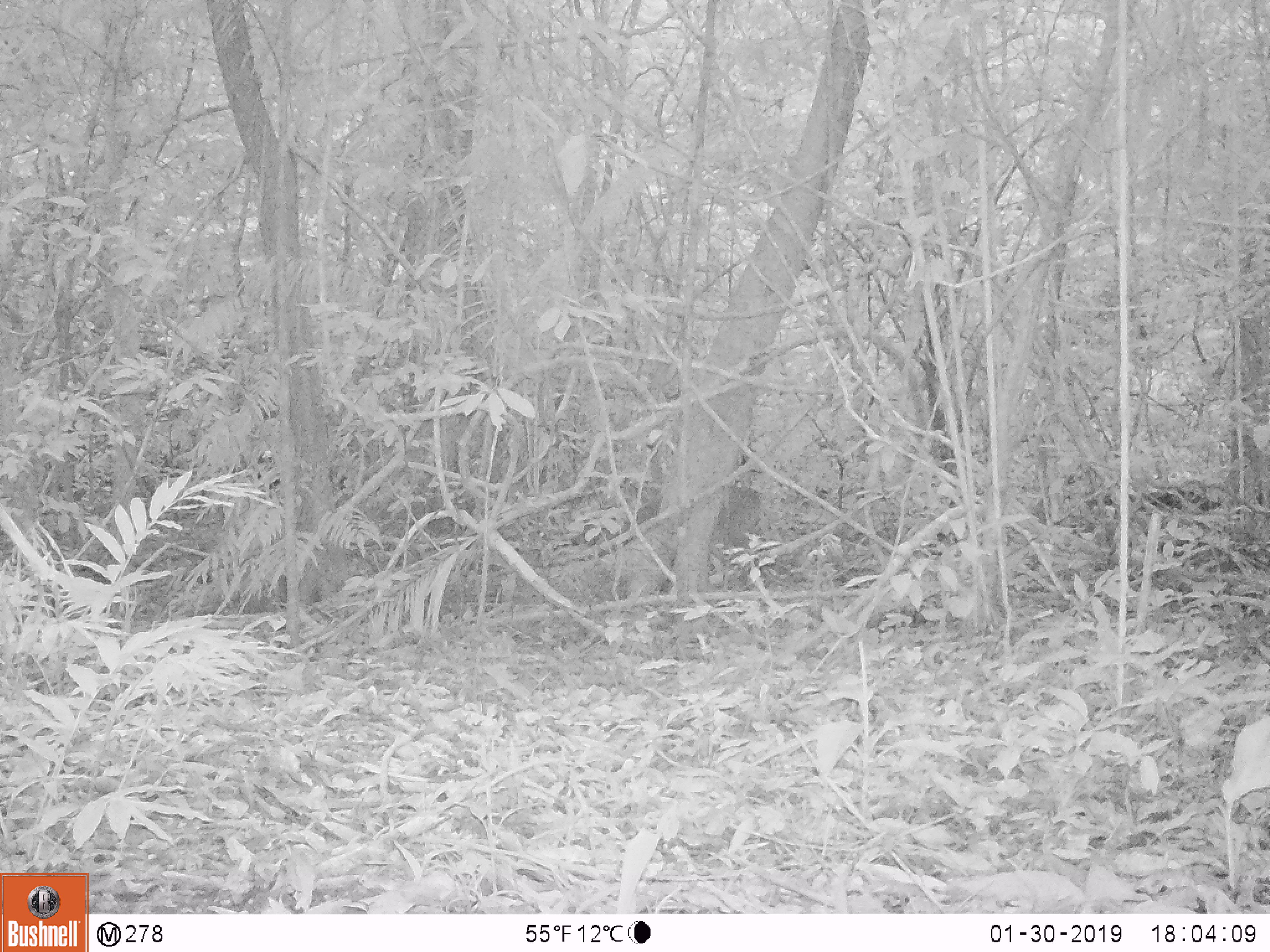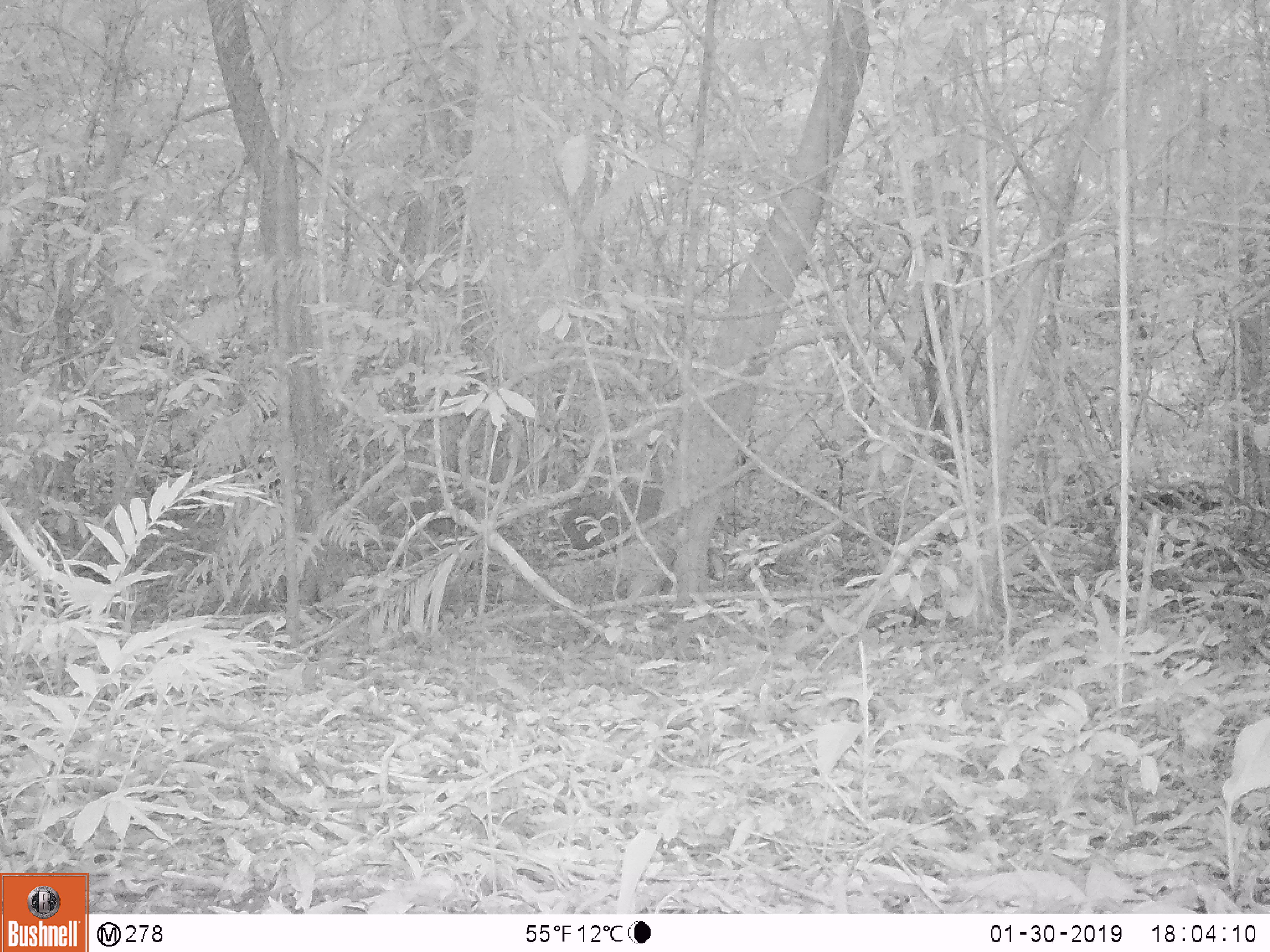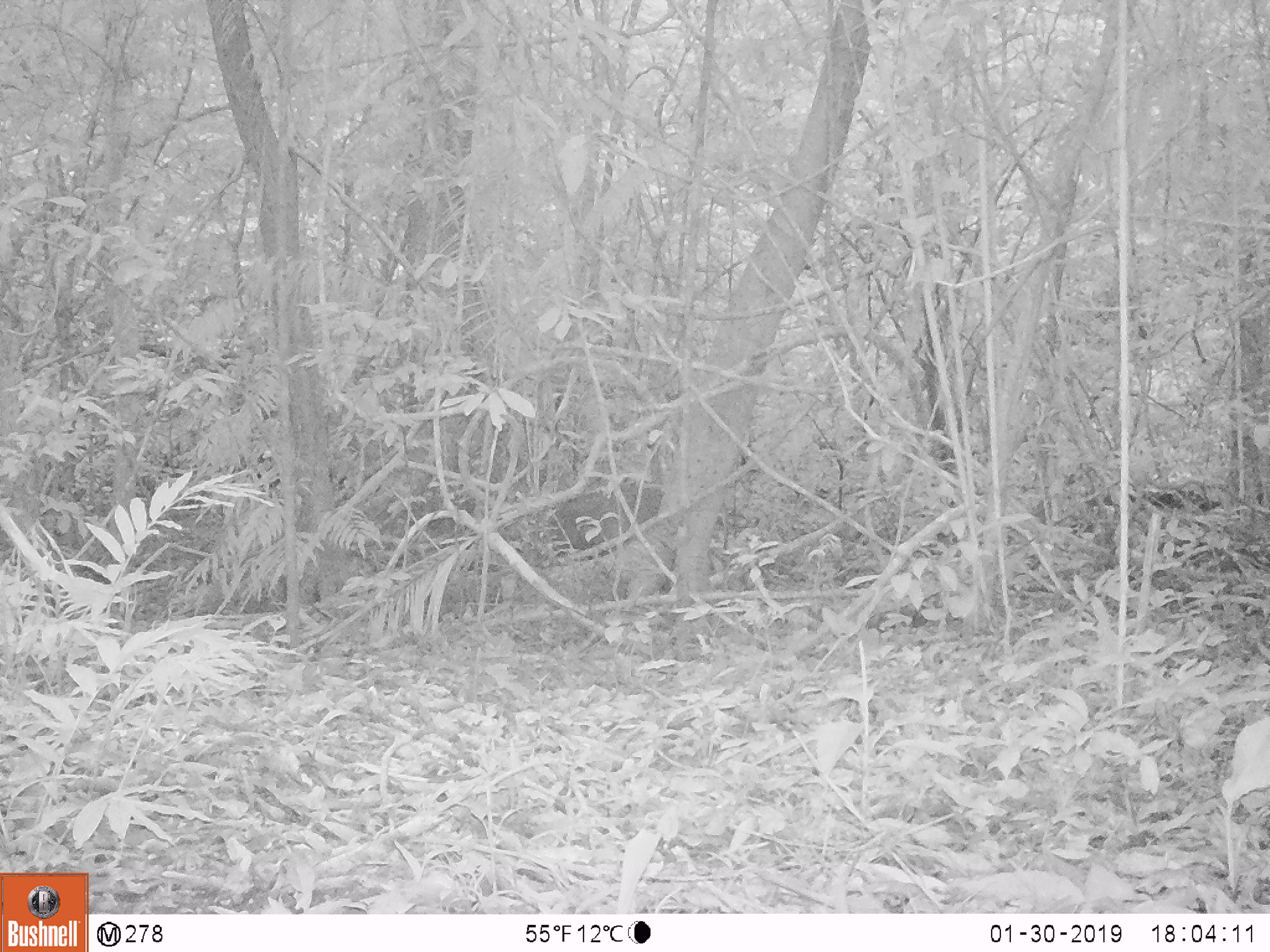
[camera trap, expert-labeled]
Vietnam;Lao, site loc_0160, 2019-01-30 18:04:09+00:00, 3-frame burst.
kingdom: Animalia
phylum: Chordata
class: Mammalia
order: Artiodactyla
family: Cervidae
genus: Muntiacus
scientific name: Muntiacus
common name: muntjacs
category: unidentified muntjac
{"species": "unidentified muntjac (muntjacs) (Muntiacus)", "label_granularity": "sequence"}